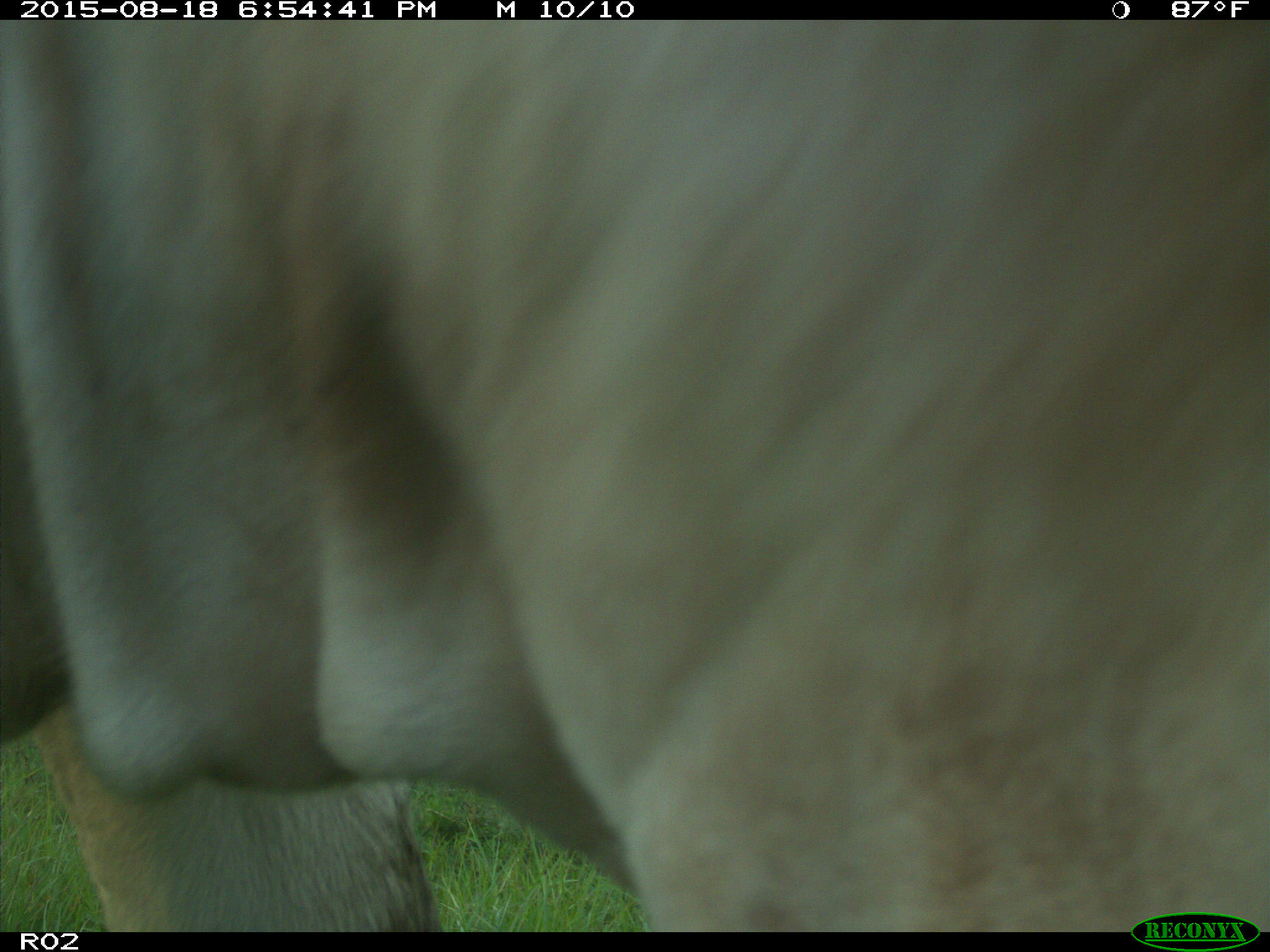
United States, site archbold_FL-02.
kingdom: Animalia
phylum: Chordata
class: Mammalia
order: Artiodactyla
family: Bovidae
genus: Bos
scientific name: Bos taurus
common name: domestic cow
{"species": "Bos taurus (domestic cow)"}